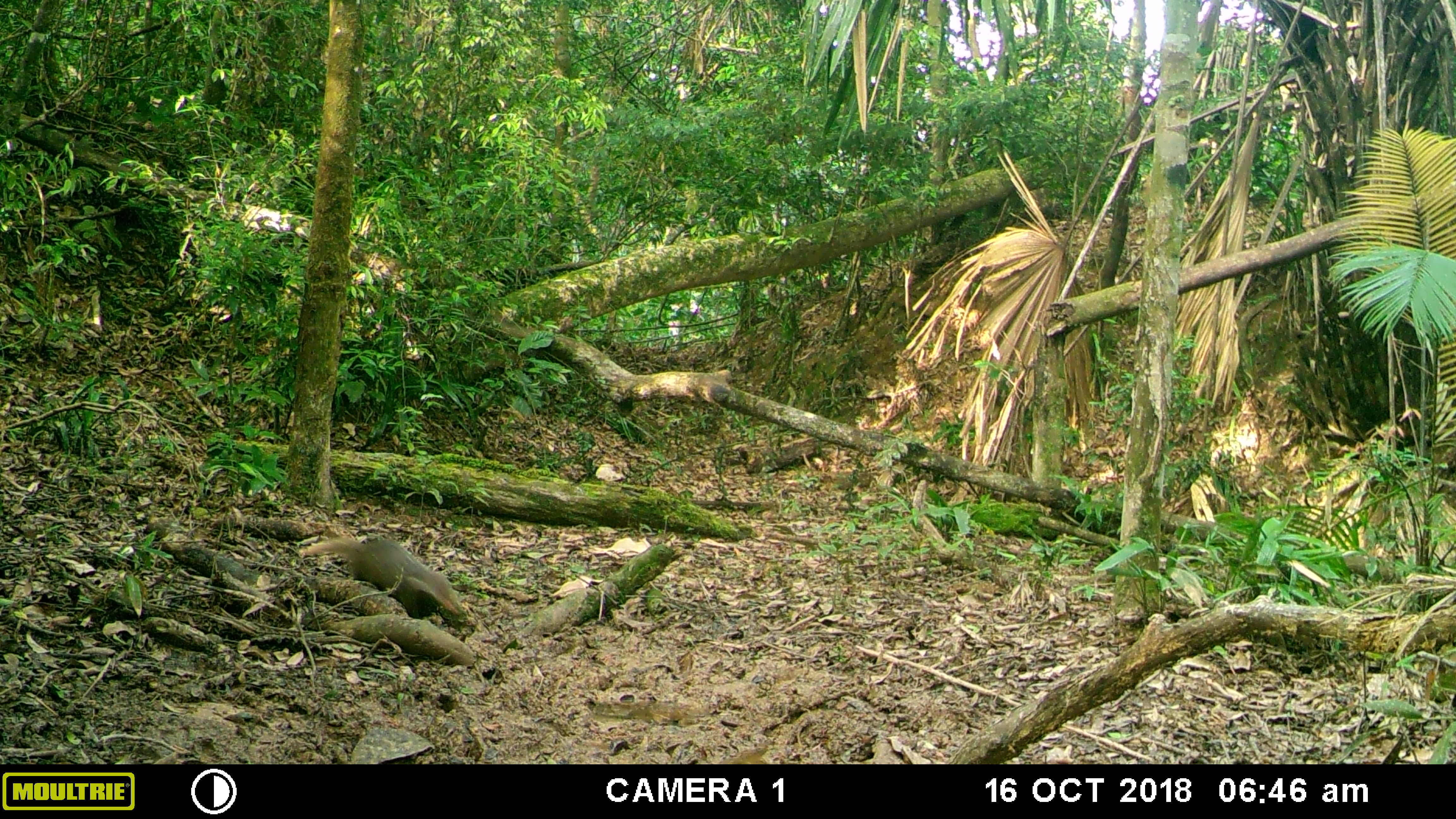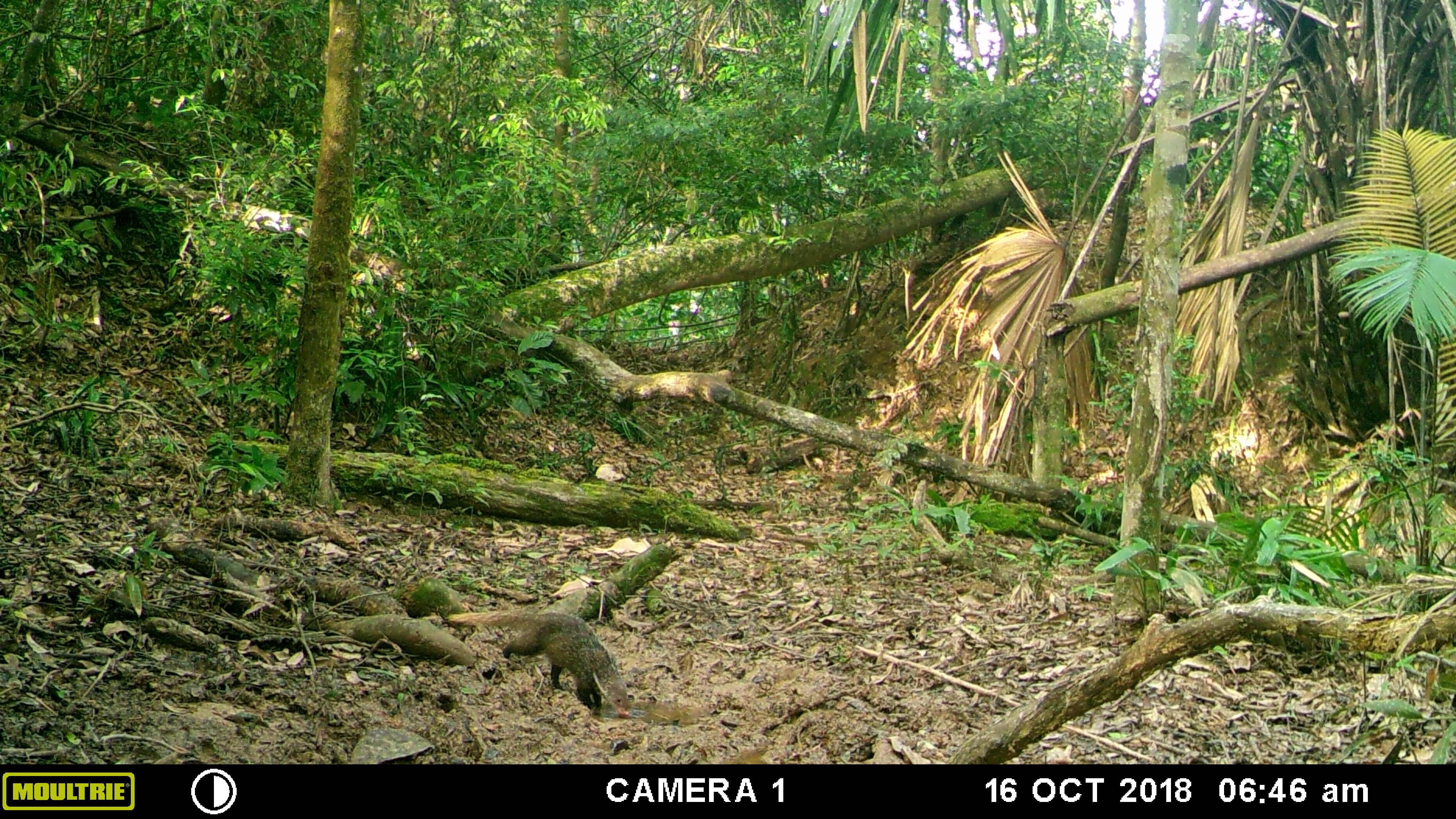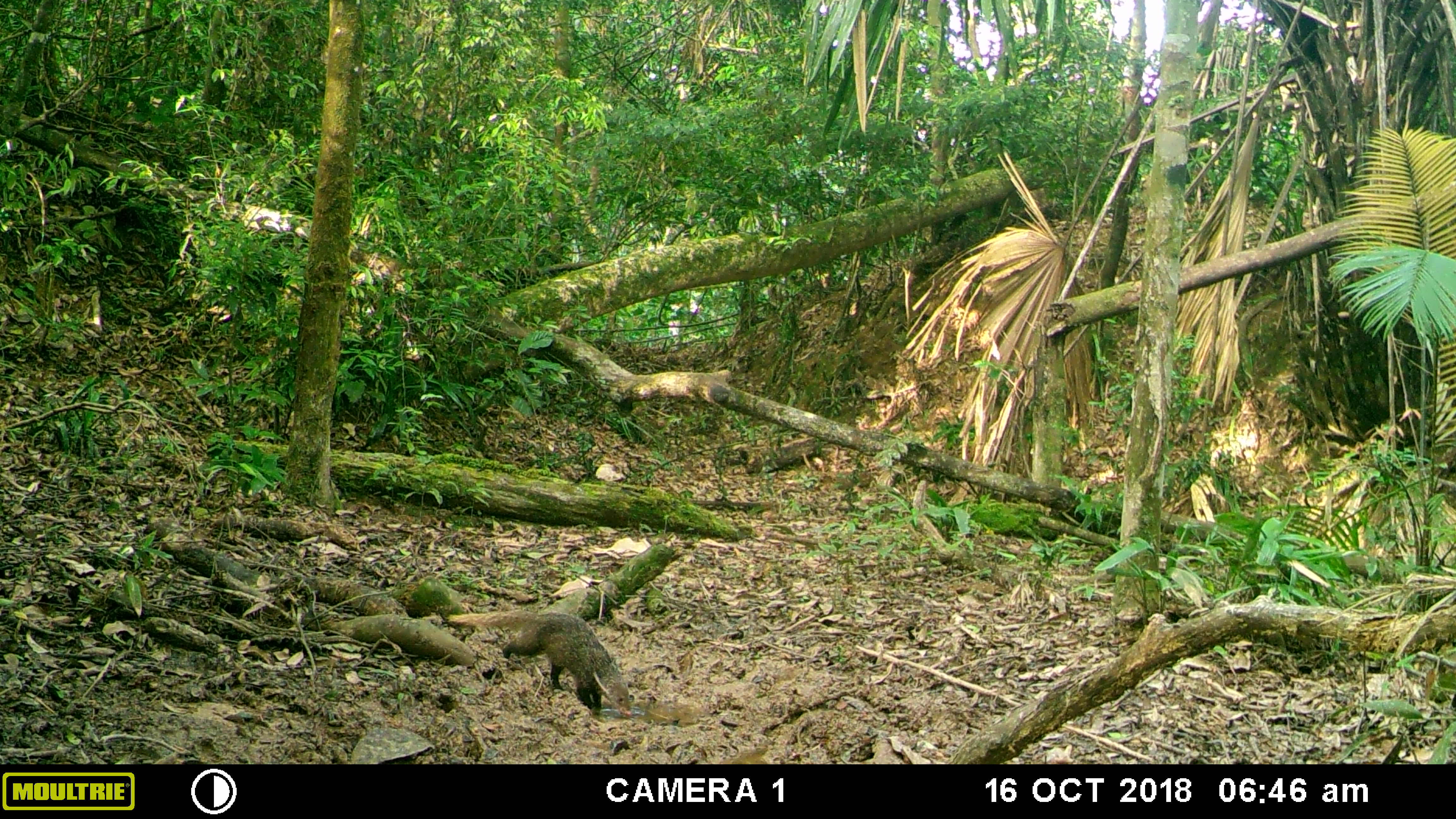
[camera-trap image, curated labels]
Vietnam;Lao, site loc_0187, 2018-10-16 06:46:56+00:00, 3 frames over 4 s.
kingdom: Animalia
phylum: Chordata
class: Mammalia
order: Carnivora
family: Herpestidae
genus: Urva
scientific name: Urva urva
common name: crab-eating mongoose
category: crab eating mongoose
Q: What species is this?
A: Crab eating mongoose (crab-eating mongoose) (Urva urva).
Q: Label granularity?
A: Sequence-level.